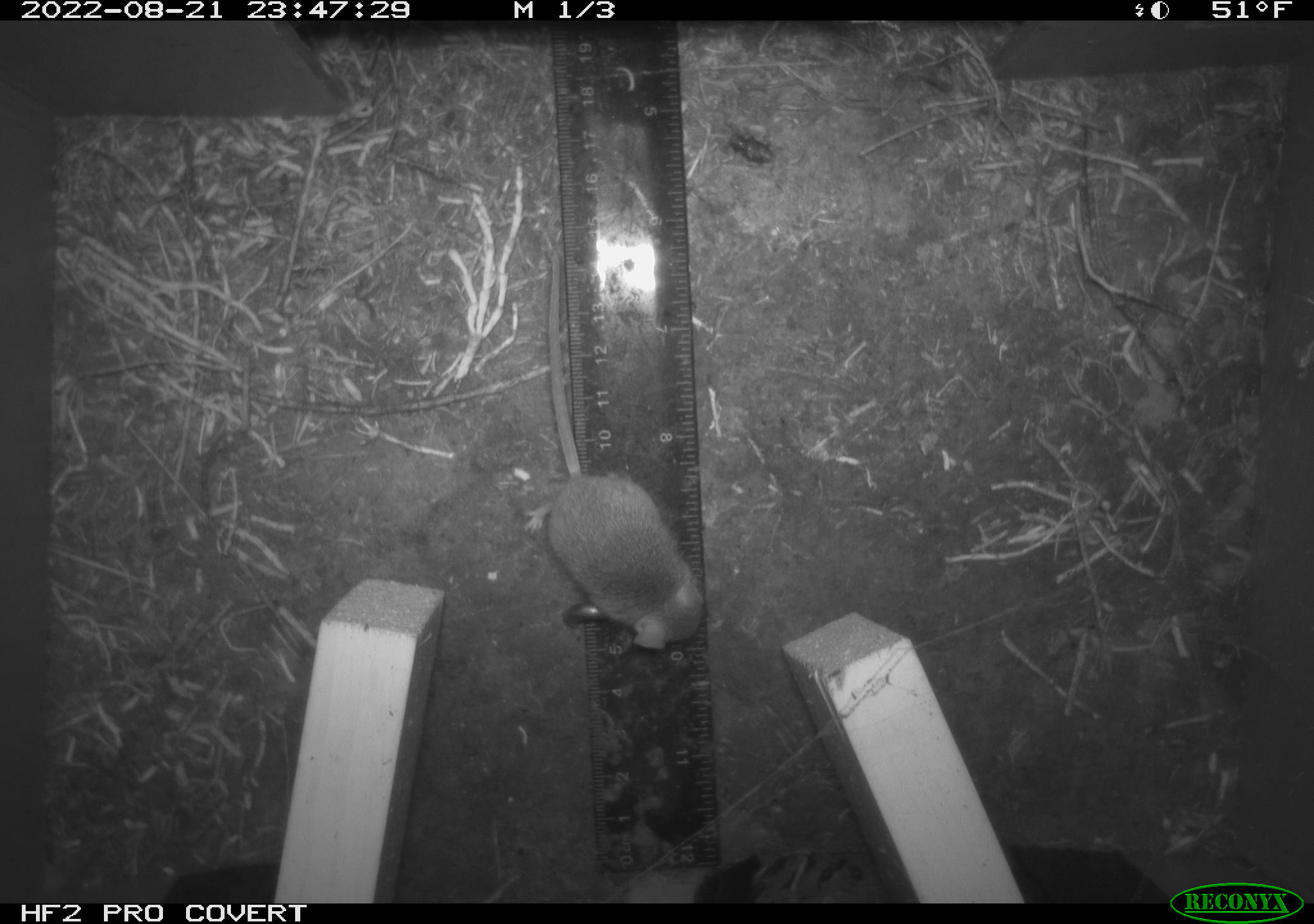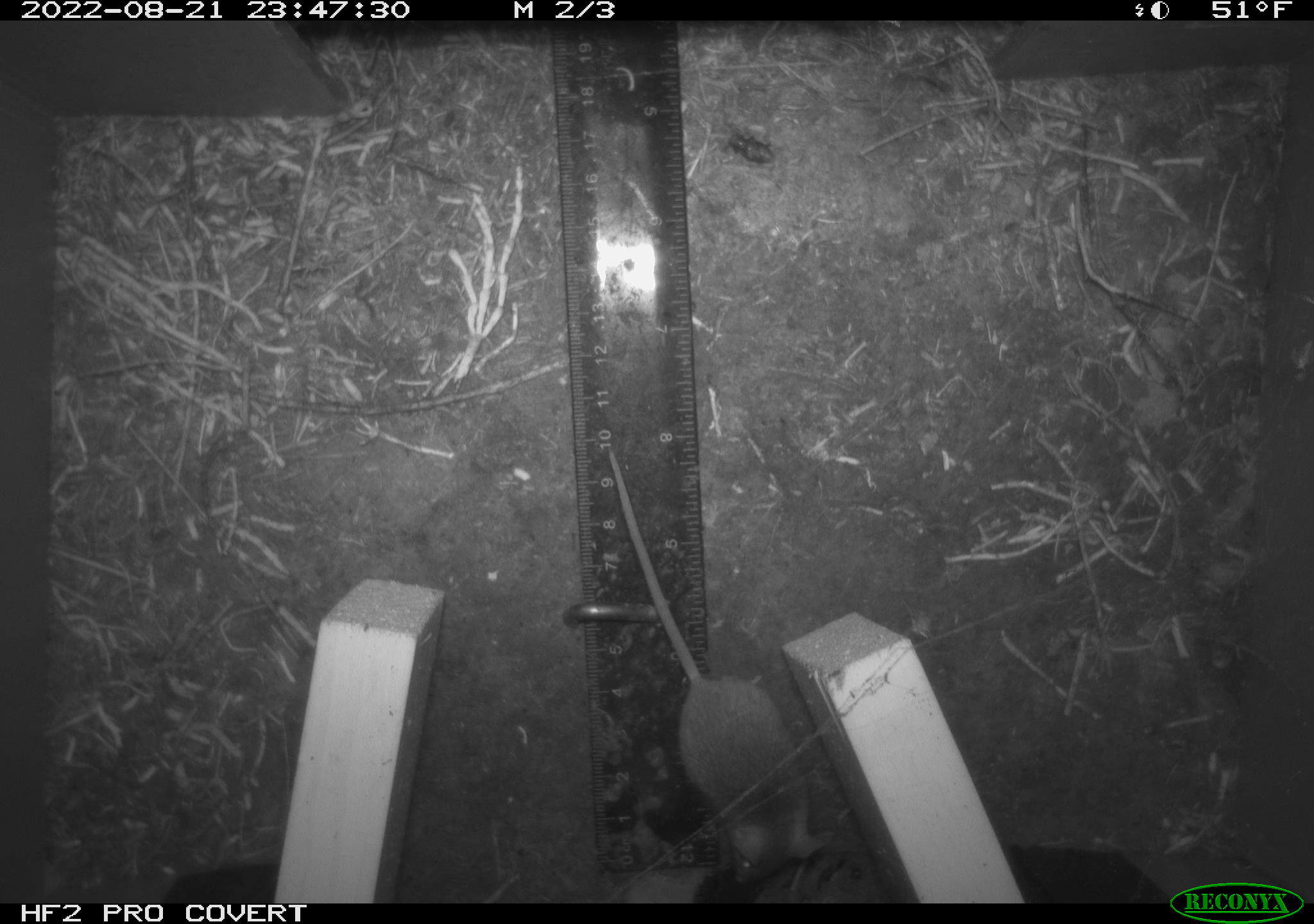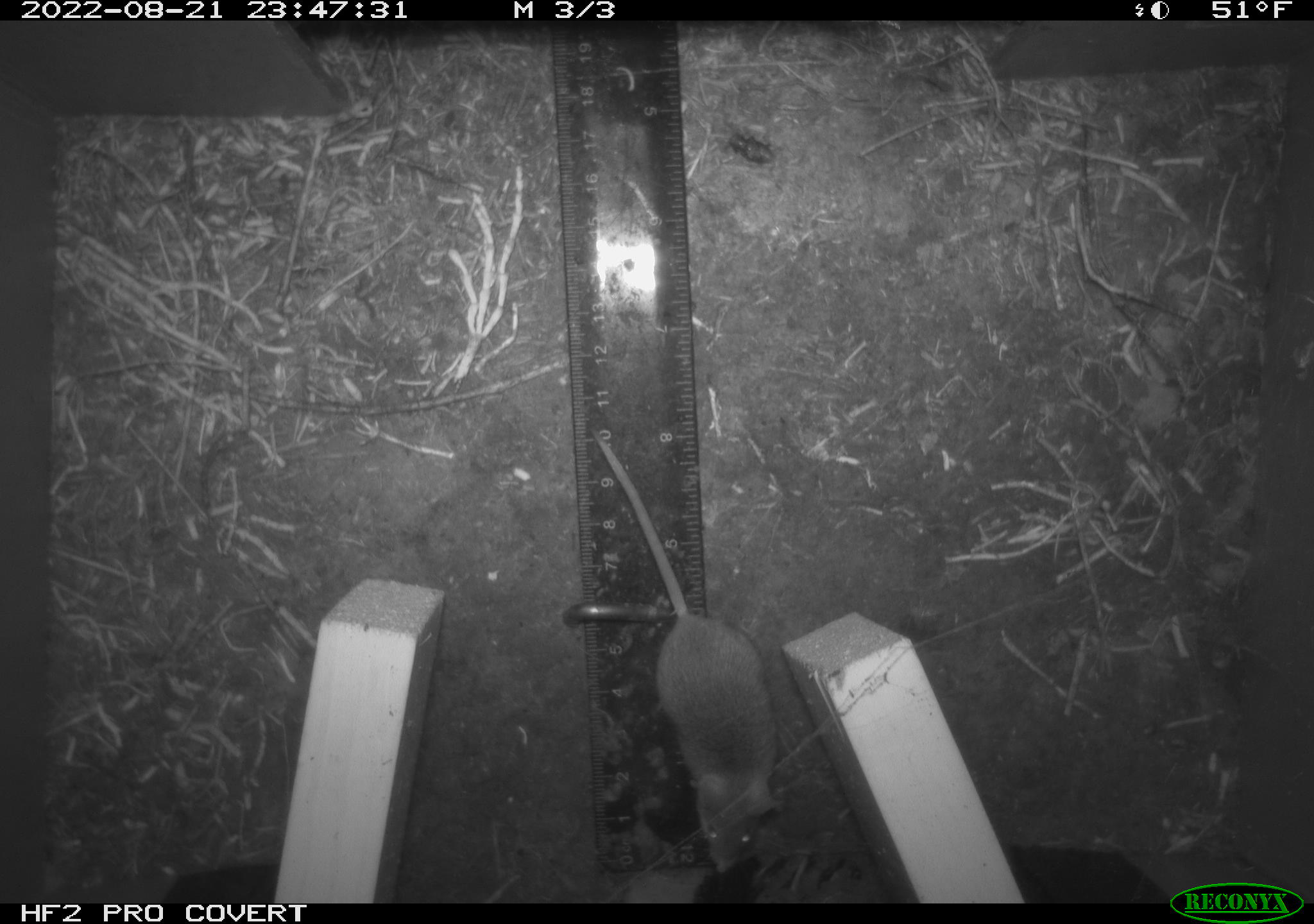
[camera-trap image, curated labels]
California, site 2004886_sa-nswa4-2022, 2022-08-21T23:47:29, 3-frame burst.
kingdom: Animalia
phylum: Chordata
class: Mammalia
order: Rodentia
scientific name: Rodentia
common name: rodent